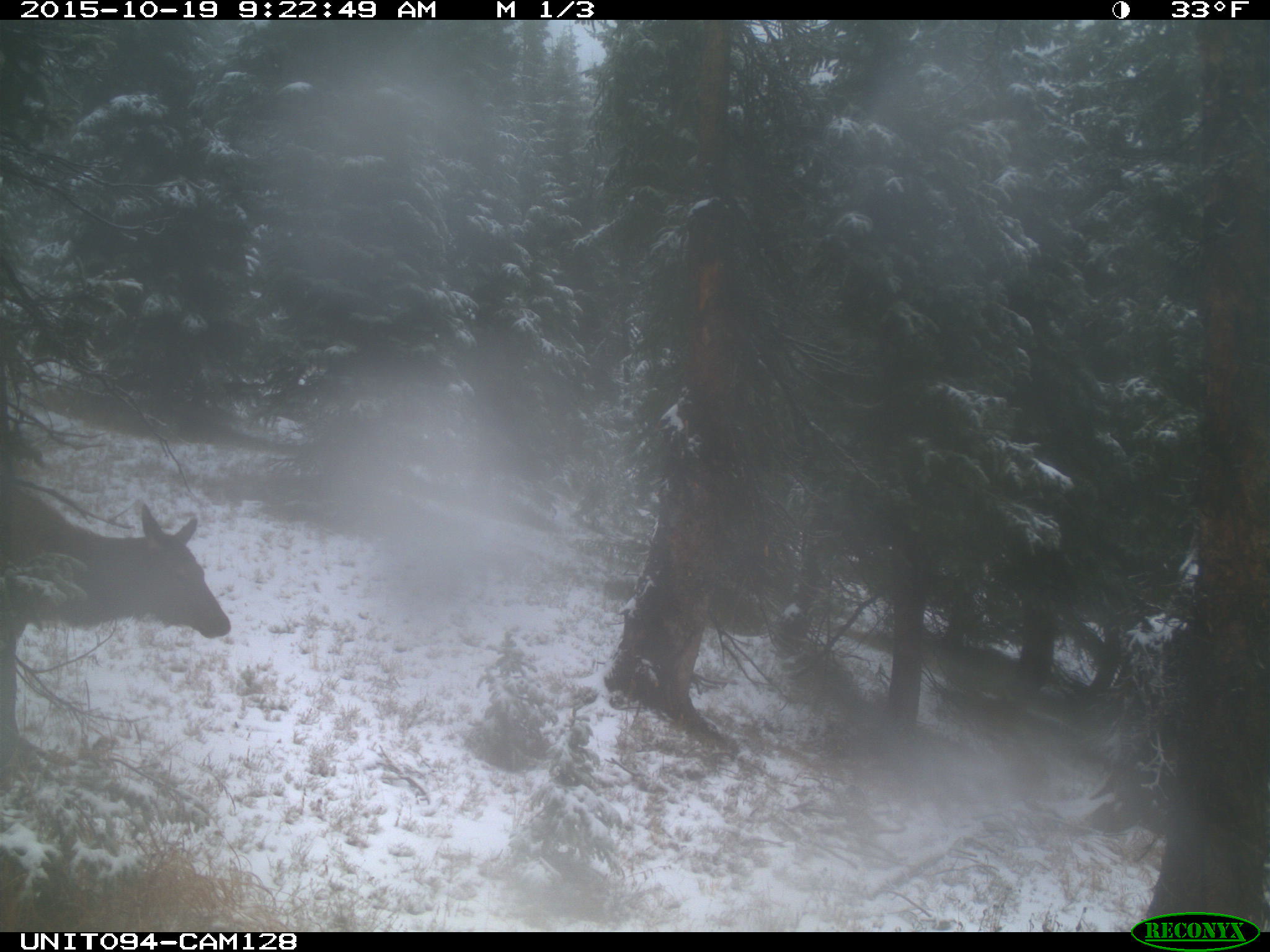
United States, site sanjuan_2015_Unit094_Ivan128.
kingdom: Animalia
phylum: Chordata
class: Mammalia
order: Artiodactyla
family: Cervidae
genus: Cervus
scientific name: Cervus elaphus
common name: red deer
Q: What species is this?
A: Cervus elaphus (red deer).